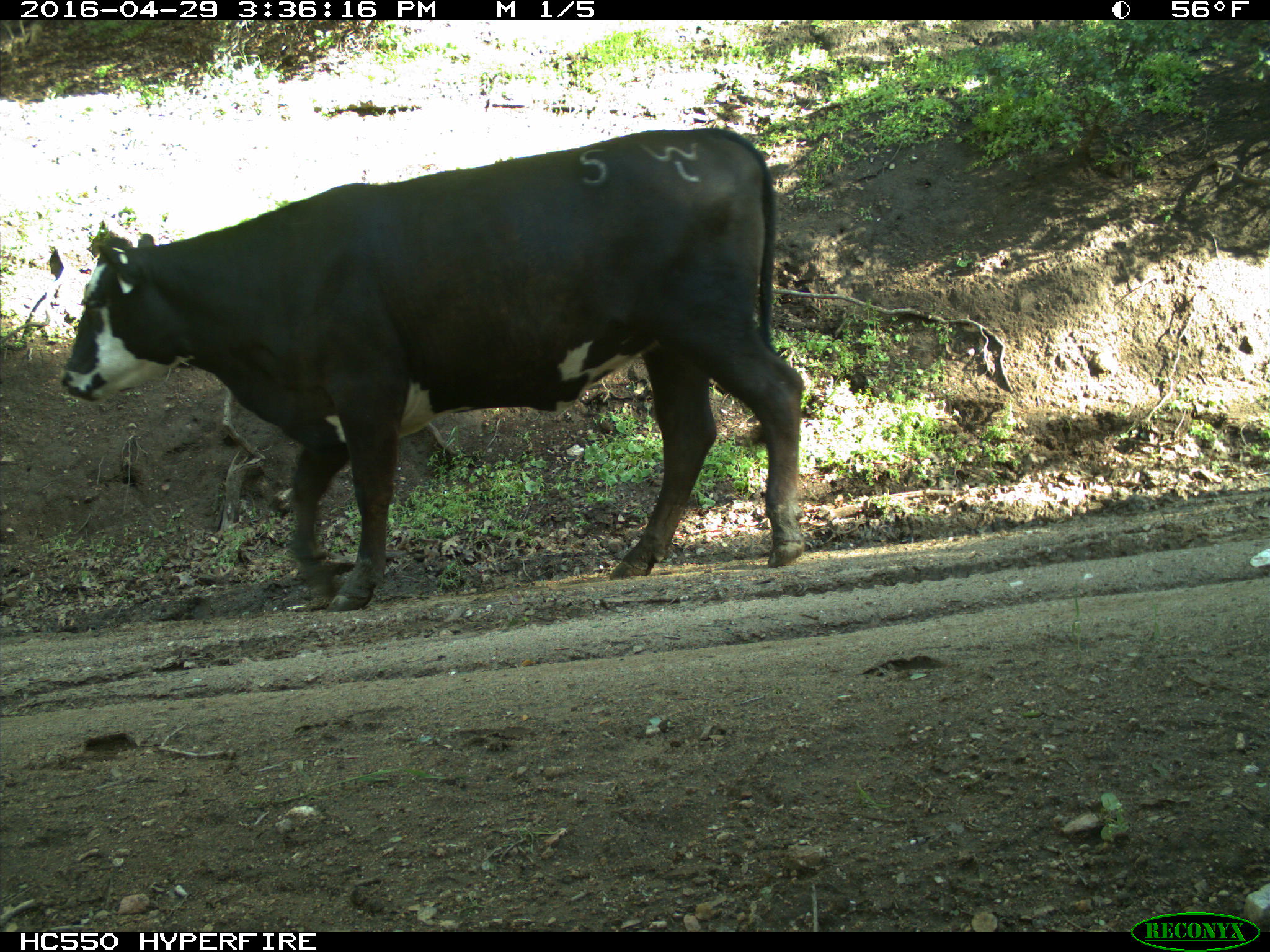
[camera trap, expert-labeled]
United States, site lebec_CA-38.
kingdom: Animalia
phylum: Chordata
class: Mammalia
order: Artiodactyla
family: Bovidae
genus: Bos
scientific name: Bos taurus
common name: domestic cow